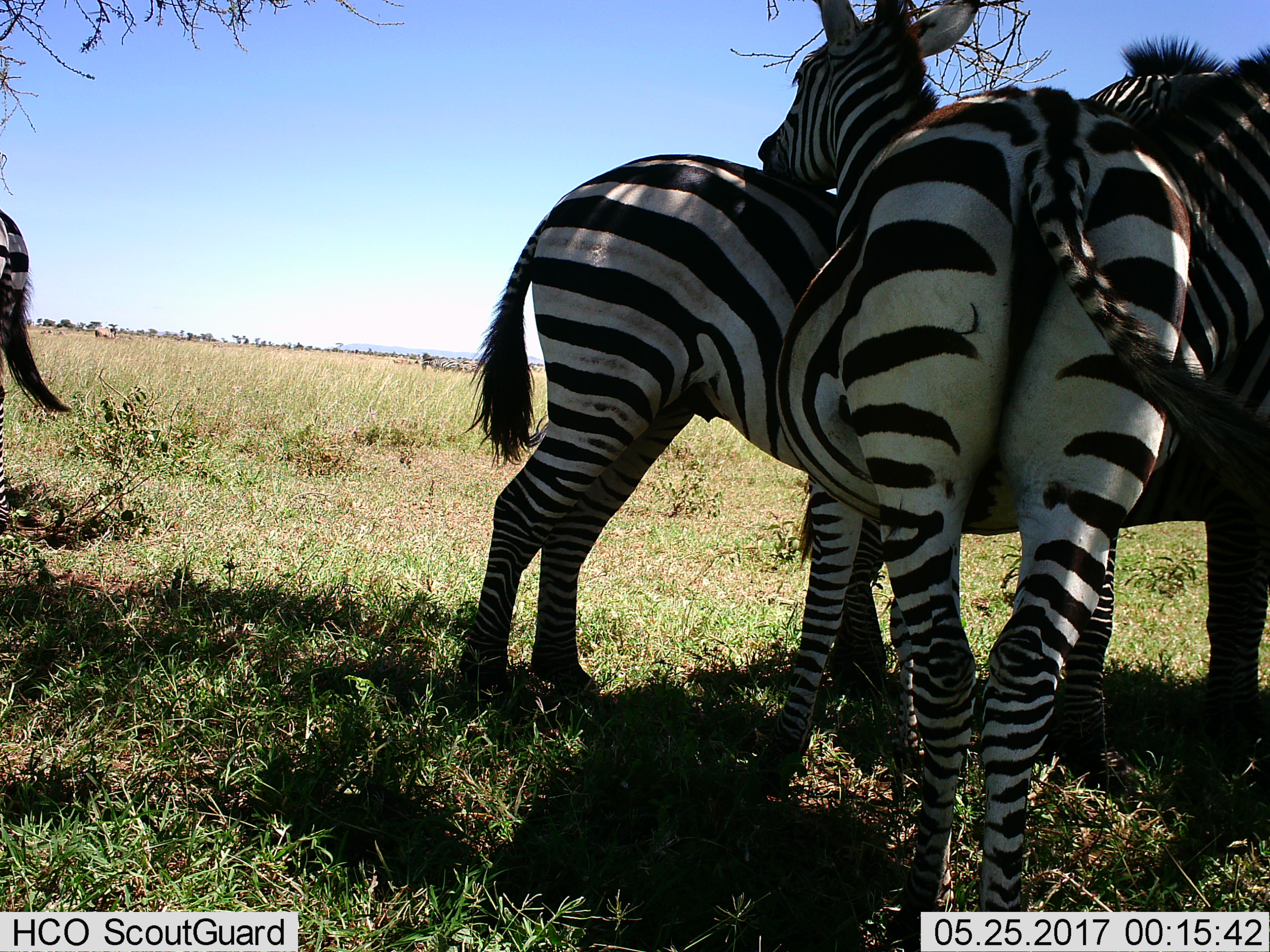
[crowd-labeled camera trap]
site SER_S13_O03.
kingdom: Animalia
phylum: Chordata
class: Mammalia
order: Perissodactyla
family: Equidae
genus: Equus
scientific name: Equus quagga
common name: plains zebra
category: zebraplains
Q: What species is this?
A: Zebraplains (plains zebra) (Equus quagga).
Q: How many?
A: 4.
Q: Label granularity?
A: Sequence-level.